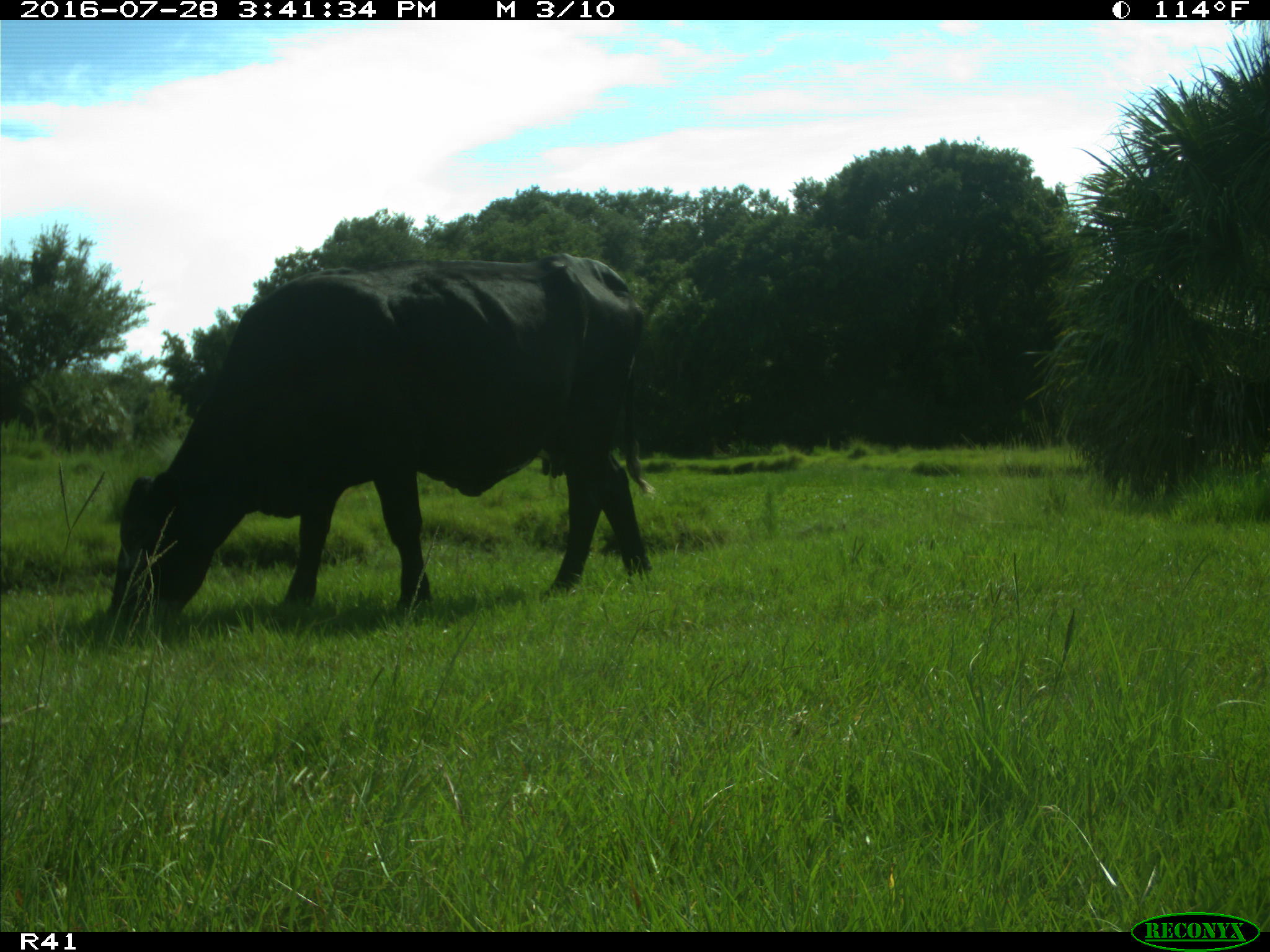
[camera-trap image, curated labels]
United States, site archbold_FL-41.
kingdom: Animalia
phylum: Chordata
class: Mammalia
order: Artiodactyla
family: Bovidae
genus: Bos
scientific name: Bos taurus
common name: domestic cow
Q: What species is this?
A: Bos taurus (domestic cow).